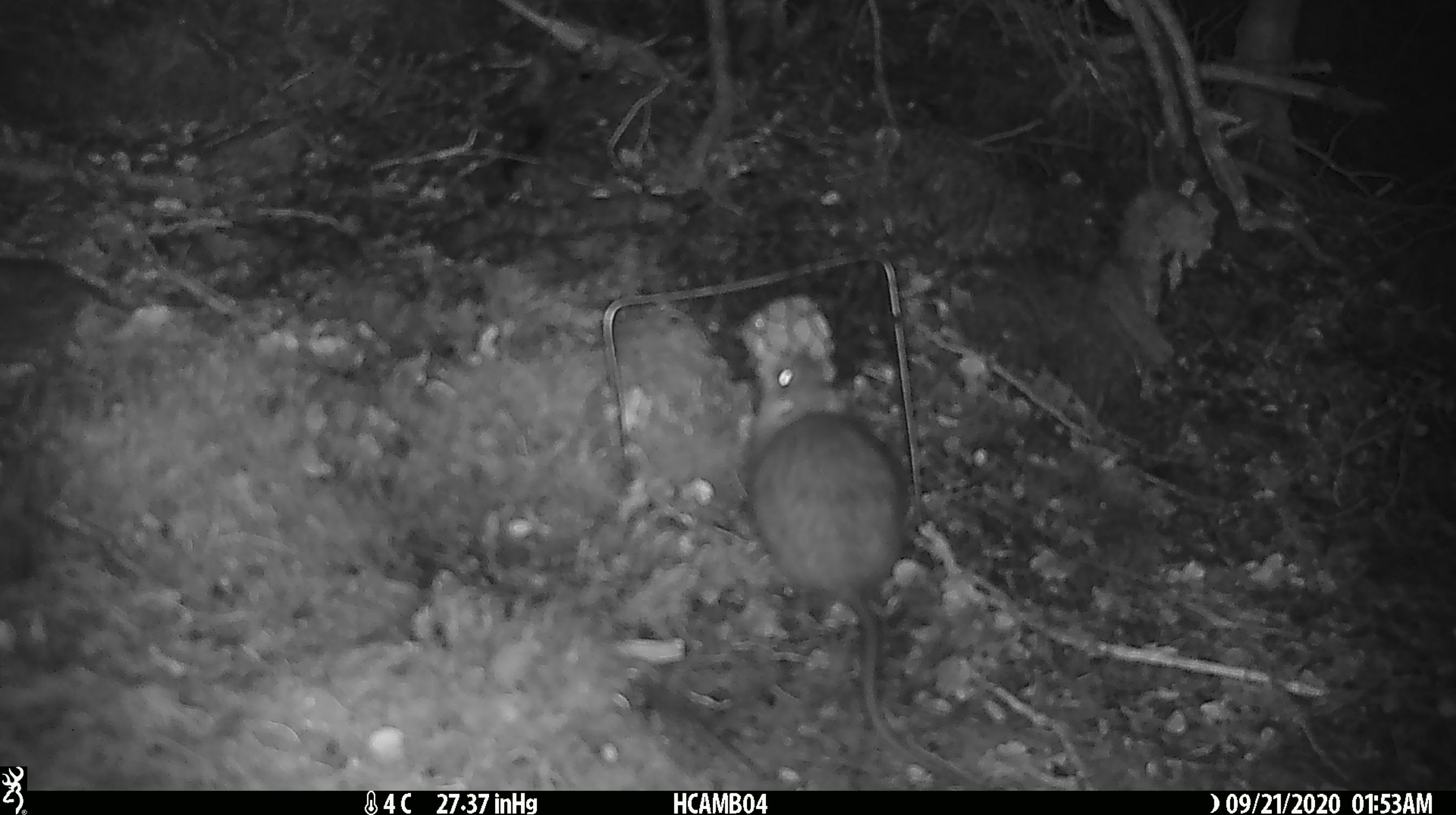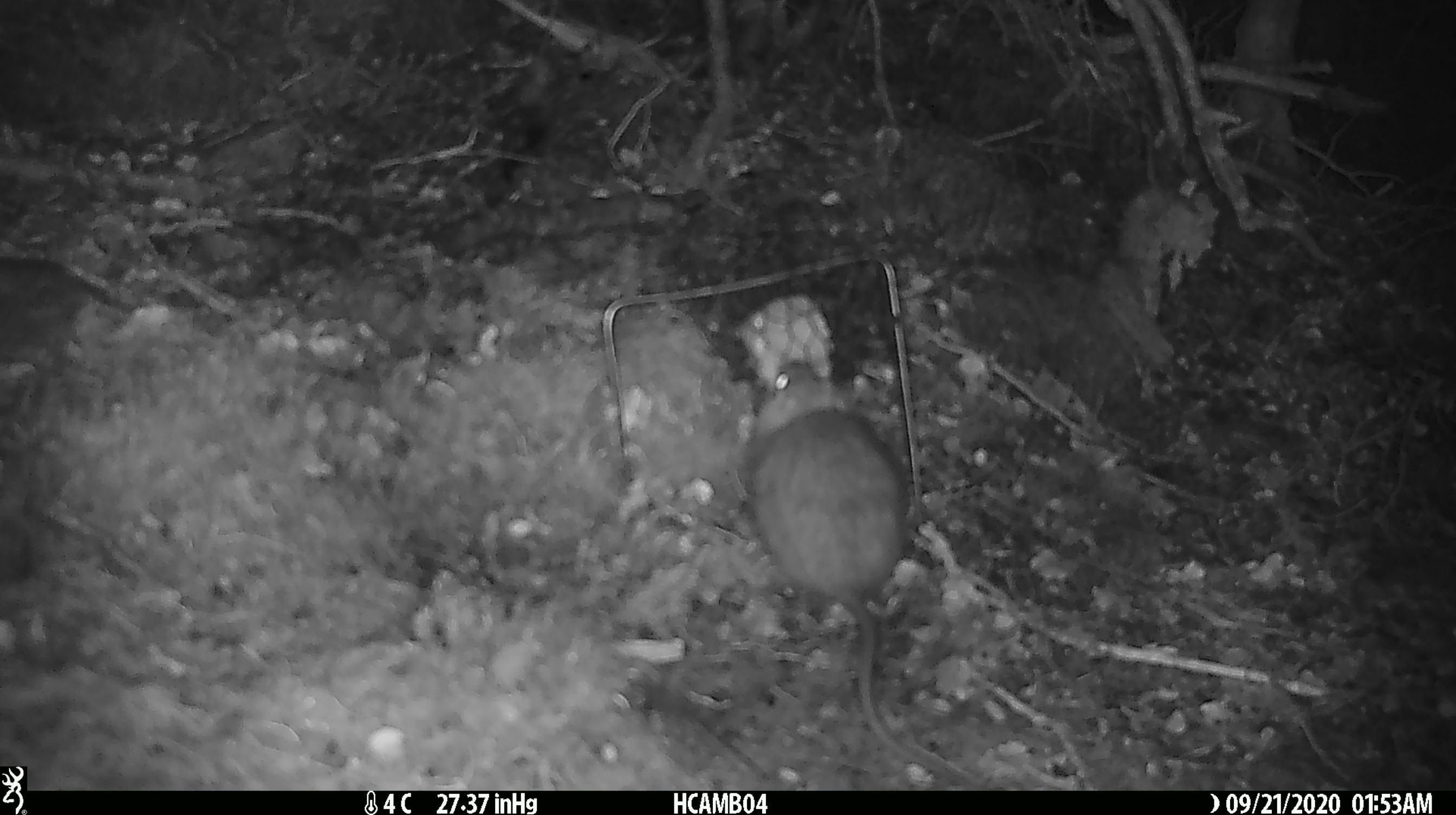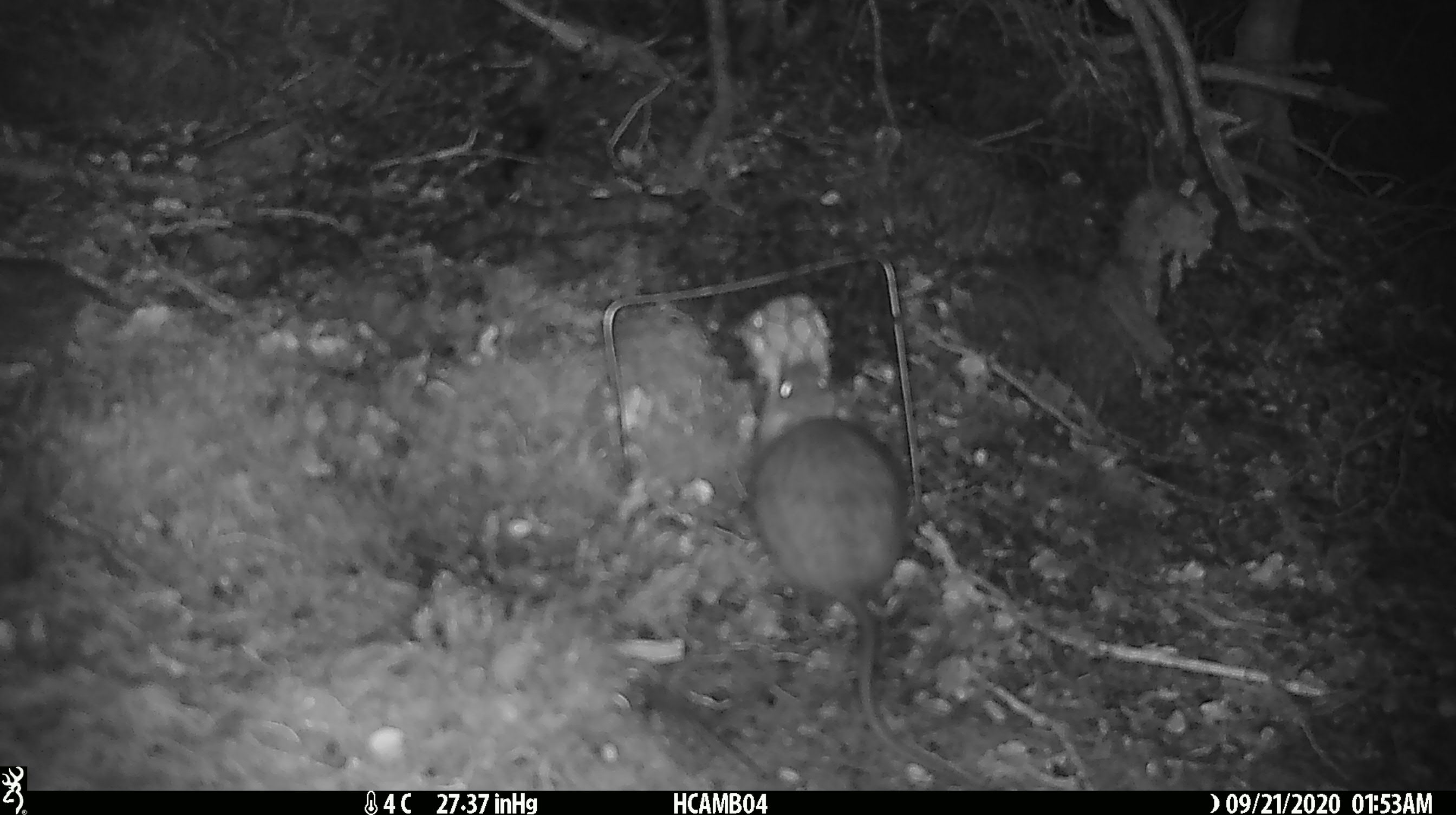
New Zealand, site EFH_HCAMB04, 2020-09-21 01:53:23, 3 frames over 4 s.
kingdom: Animalia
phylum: Chordata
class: Mammalia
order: Rodentia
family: Muridae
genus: Rattus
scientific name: Rattus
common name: rat